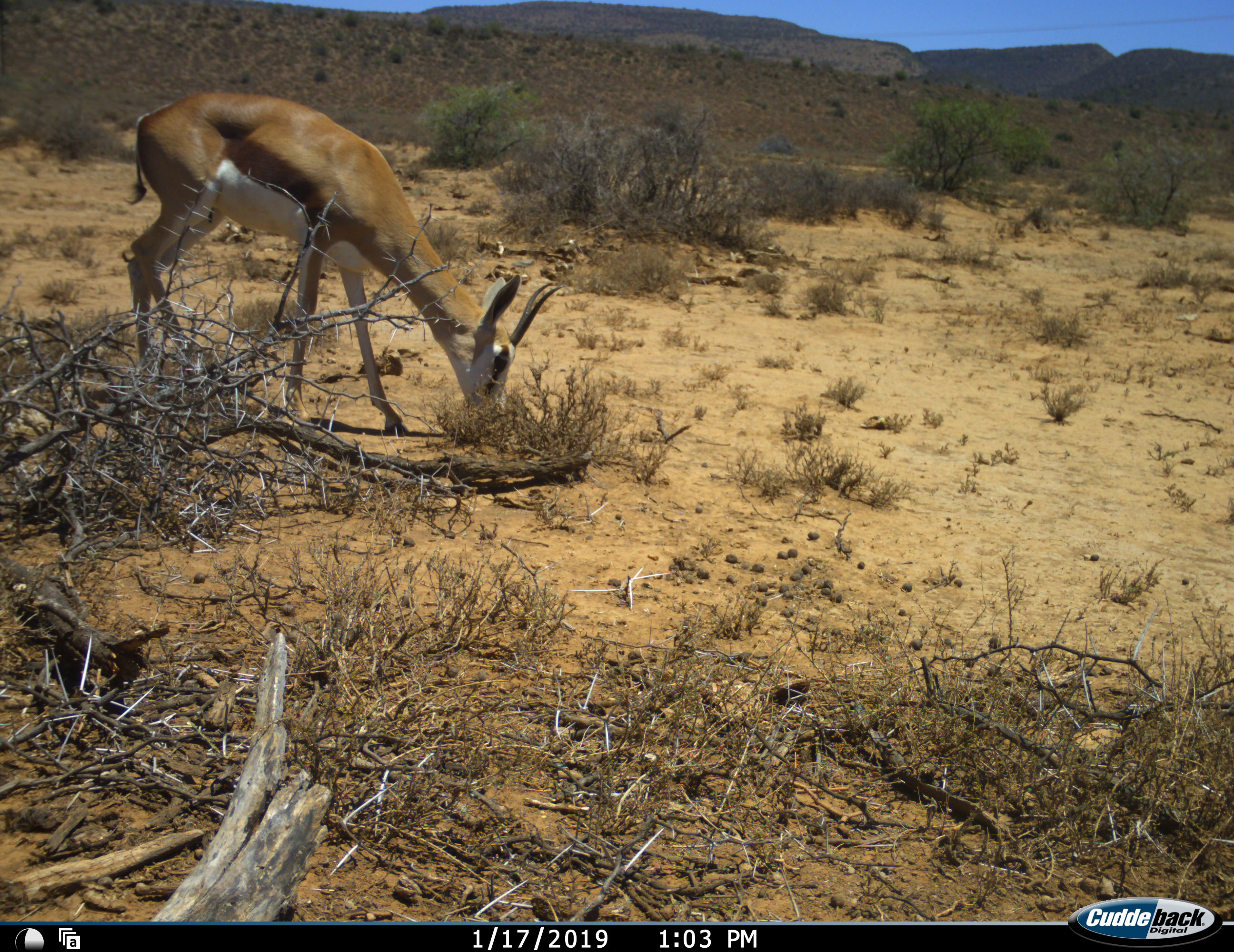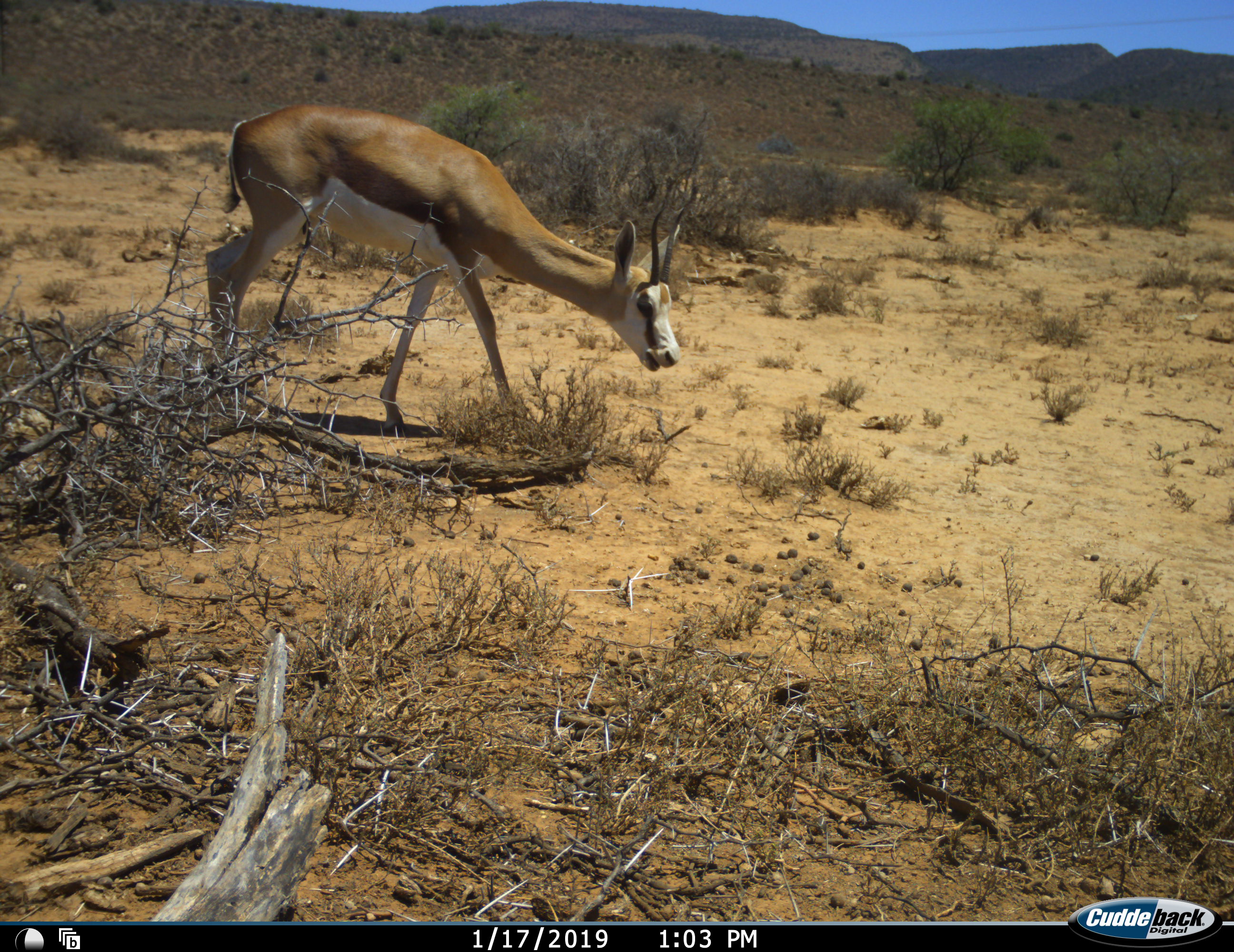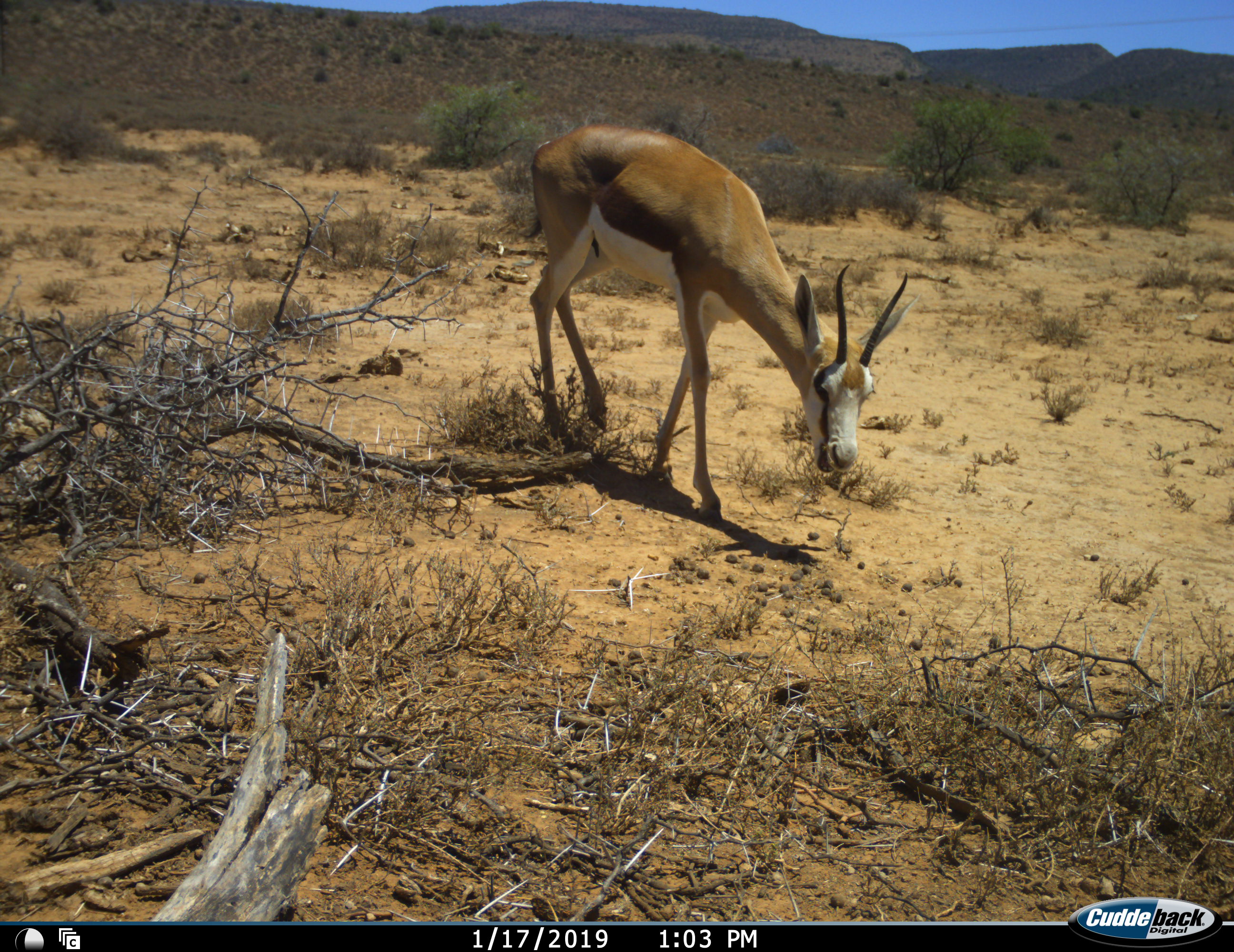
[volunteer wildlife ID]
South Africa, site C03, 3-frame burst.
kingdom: Animalia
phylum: Chordata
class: Mammalia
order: Artiodactyla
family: Bovidae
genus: Antidorcas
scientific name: Antidorcas marsupialis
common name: springbok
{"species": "springbok (Antidorcas marsupialis)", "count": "1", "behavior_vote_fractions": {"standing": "0%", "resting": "0%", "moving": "90%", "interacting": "0%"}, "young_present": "0%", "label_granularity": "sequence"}